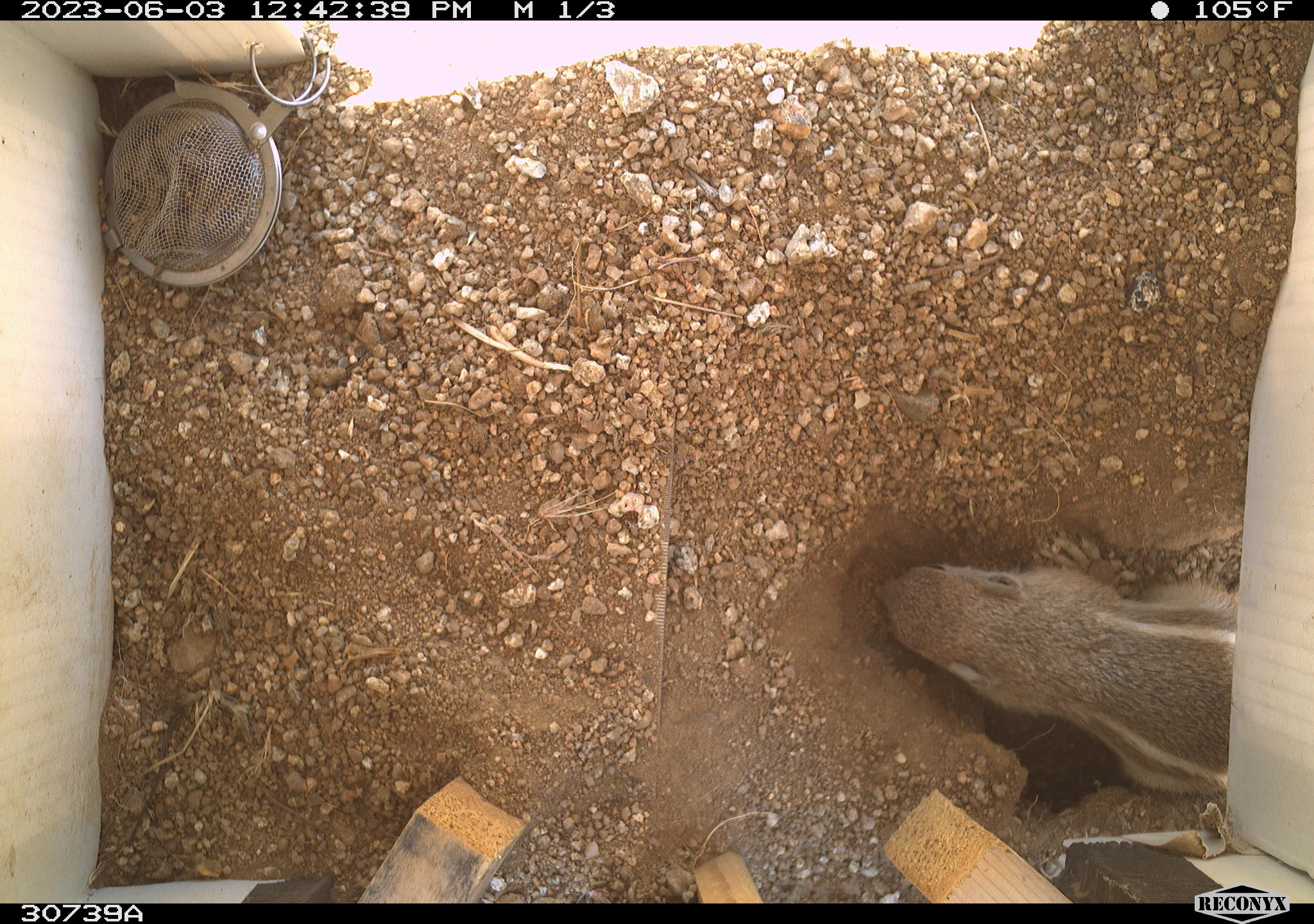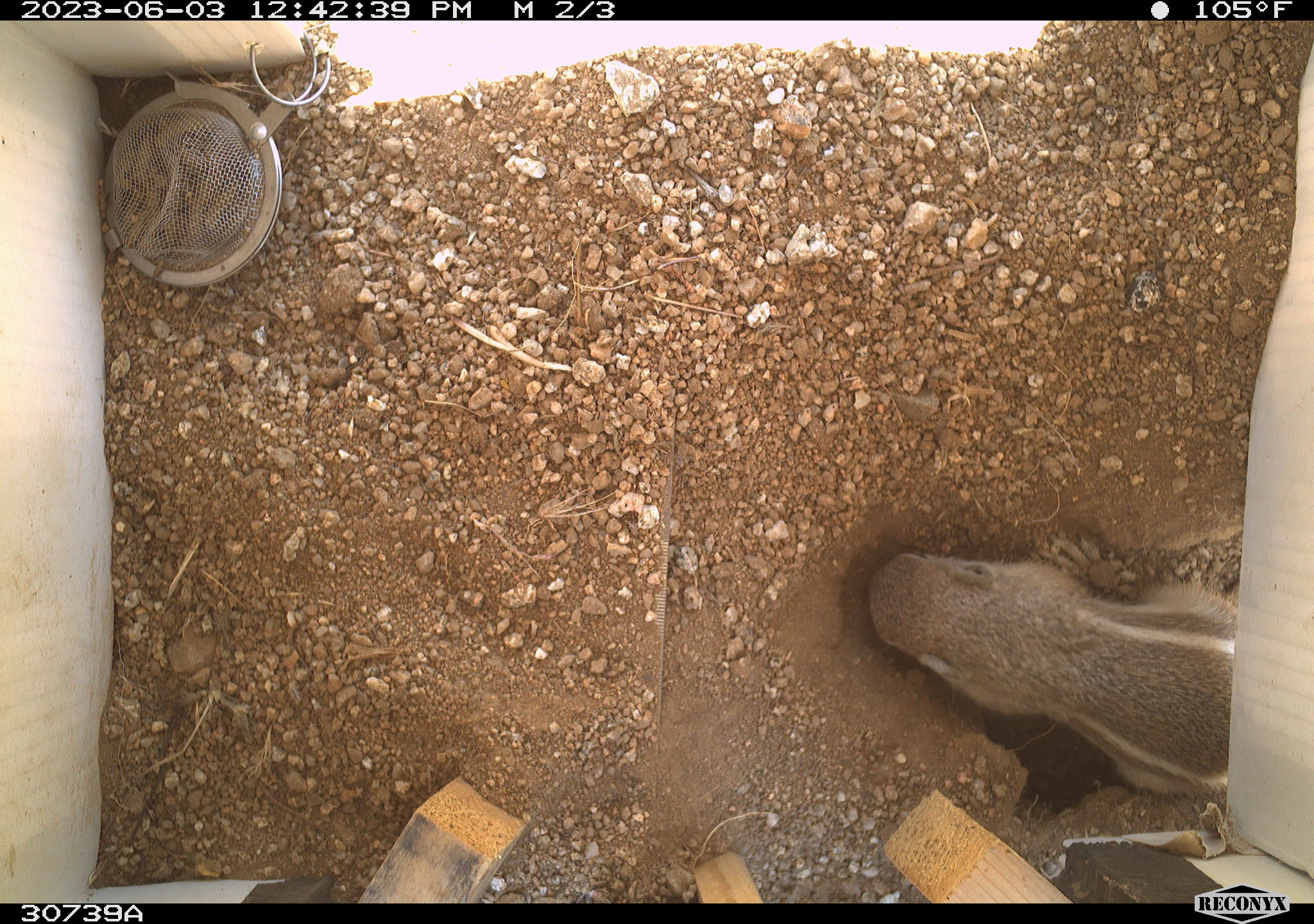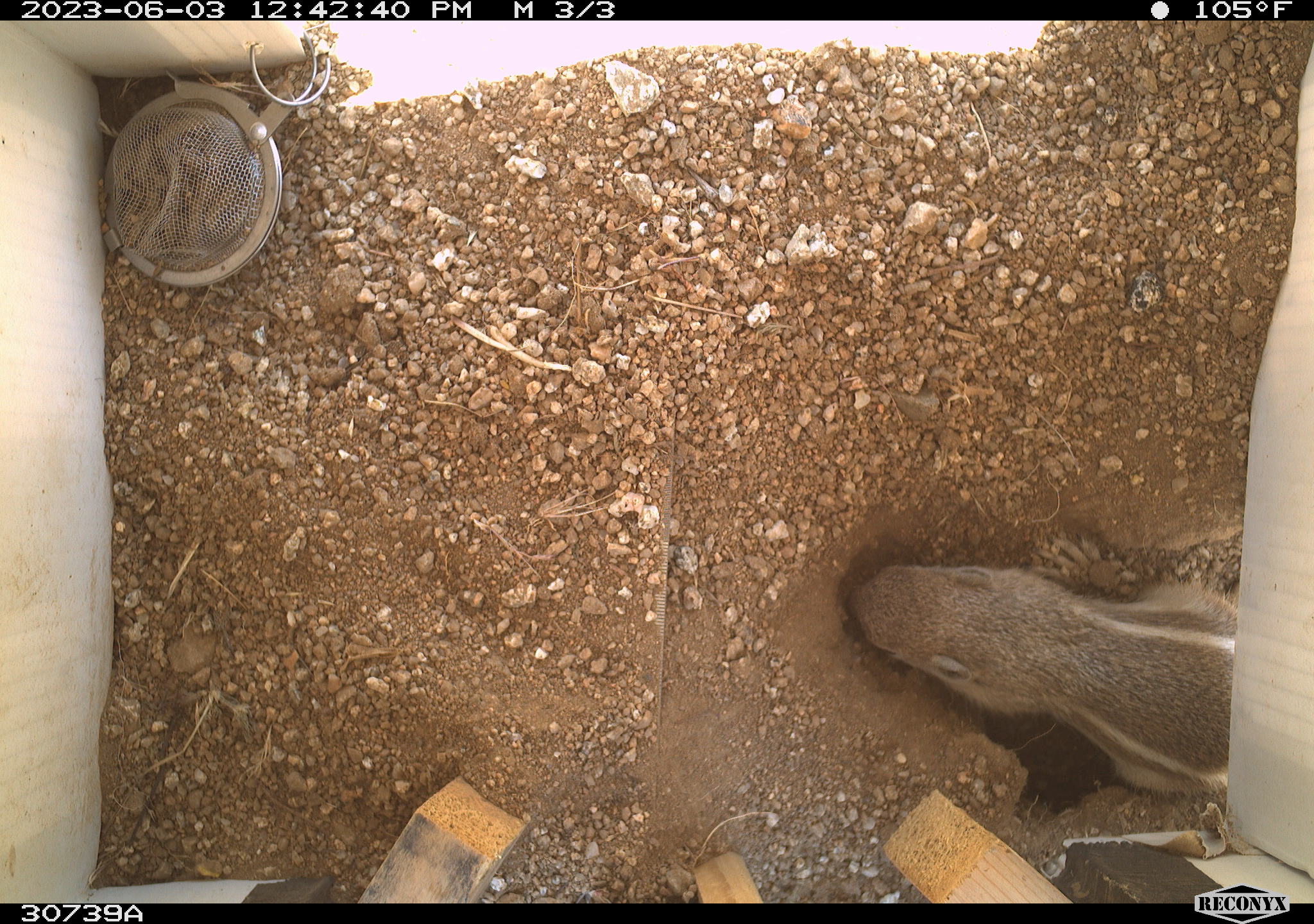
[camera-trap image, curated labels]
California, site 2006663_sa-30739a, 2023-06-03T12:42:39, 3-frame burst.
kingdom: Animalia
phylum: Chordata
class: Mammalia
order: Rodentia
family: Sciuridae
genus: Ammospermophilus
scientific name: Ammospermophilus leucurus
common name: white-tailed antelope squirrel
White-tailed antelope squirrel (Ammospermophilus leucurus).